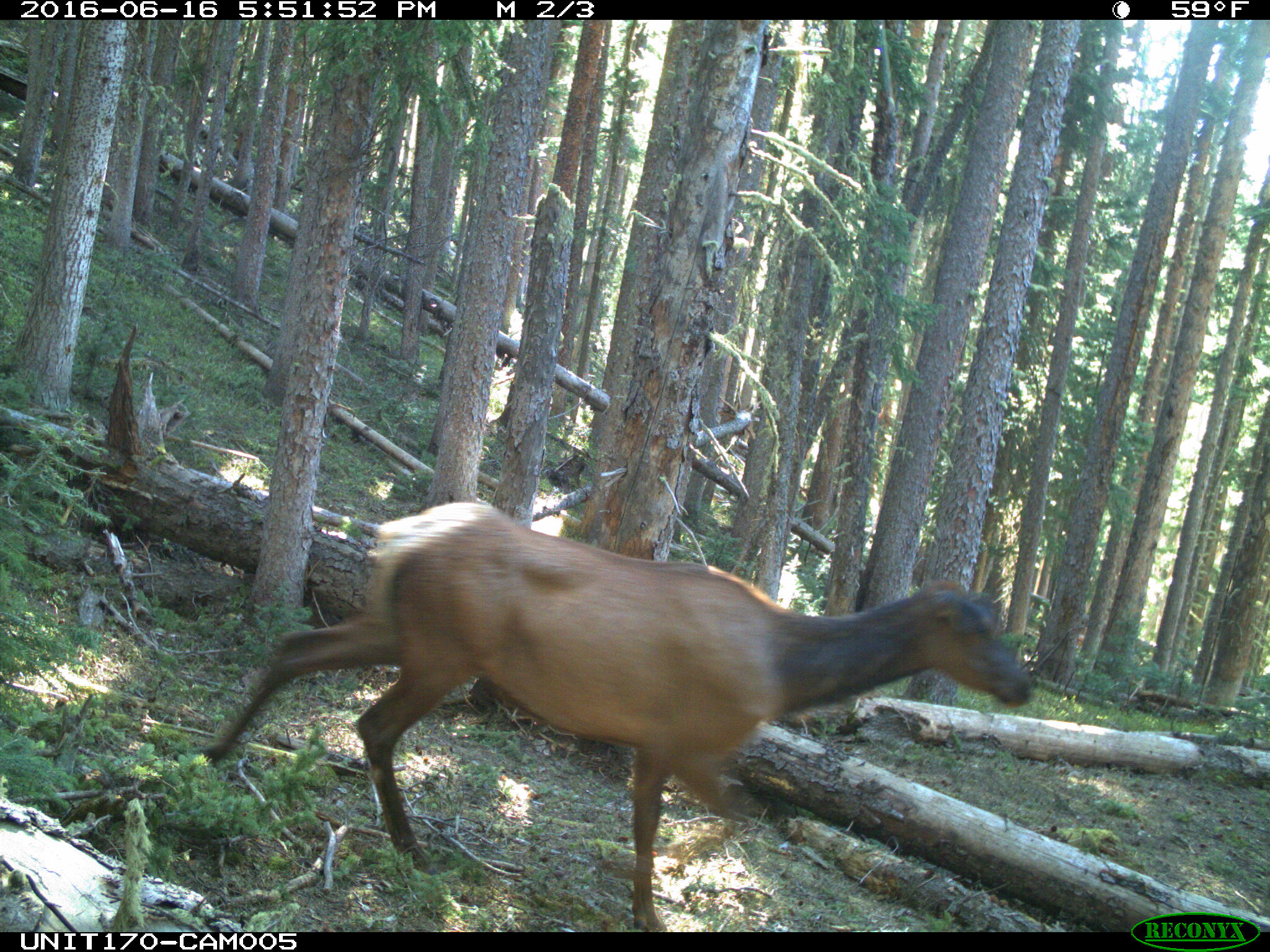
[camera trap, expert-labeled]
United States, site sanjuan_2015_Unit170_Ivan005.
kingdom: Animalia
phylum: Chordata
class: Mammalia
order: Artiodactyla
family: Cervidae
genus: Cervus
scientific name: Cervus elaphus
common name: red deer